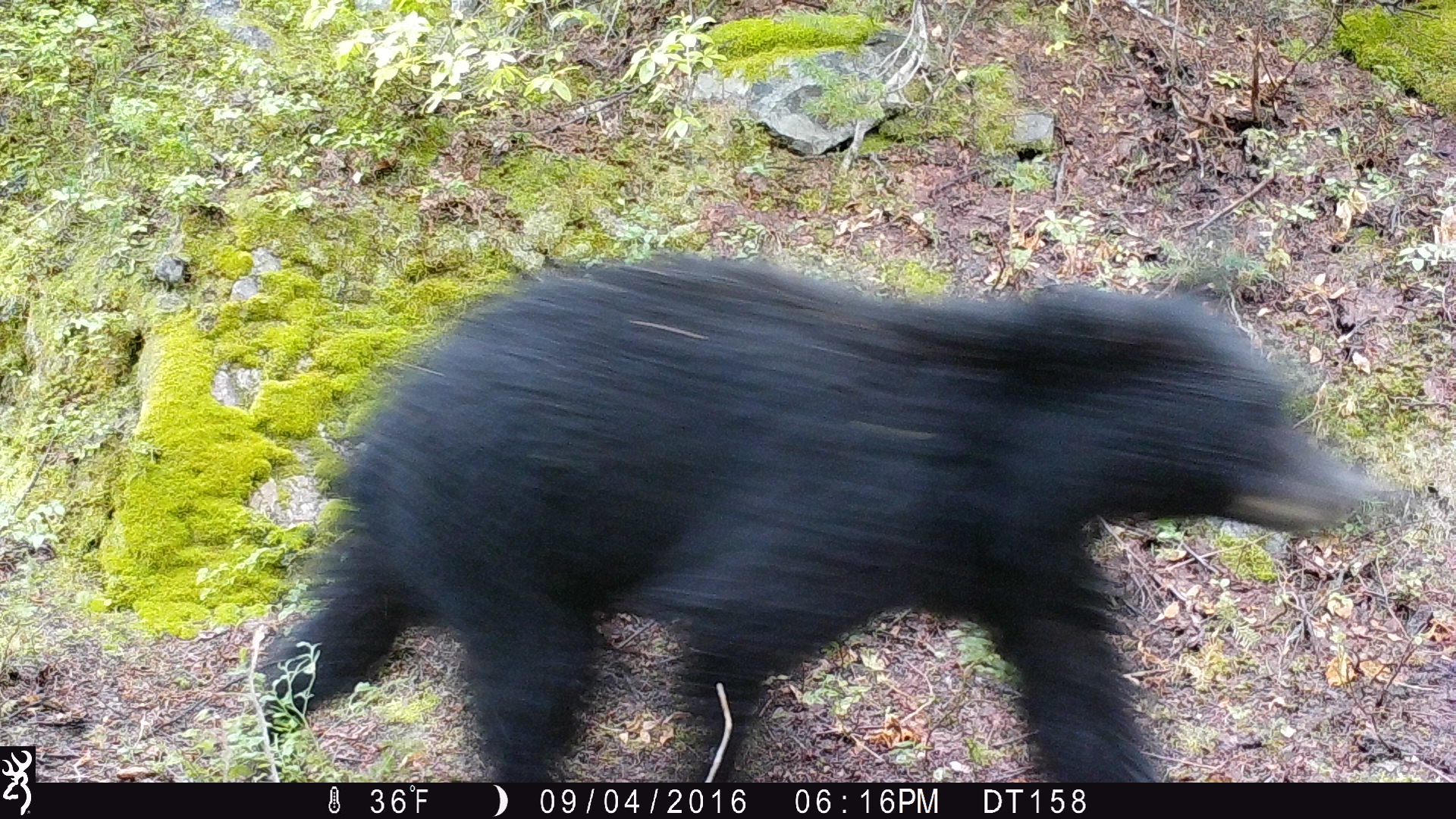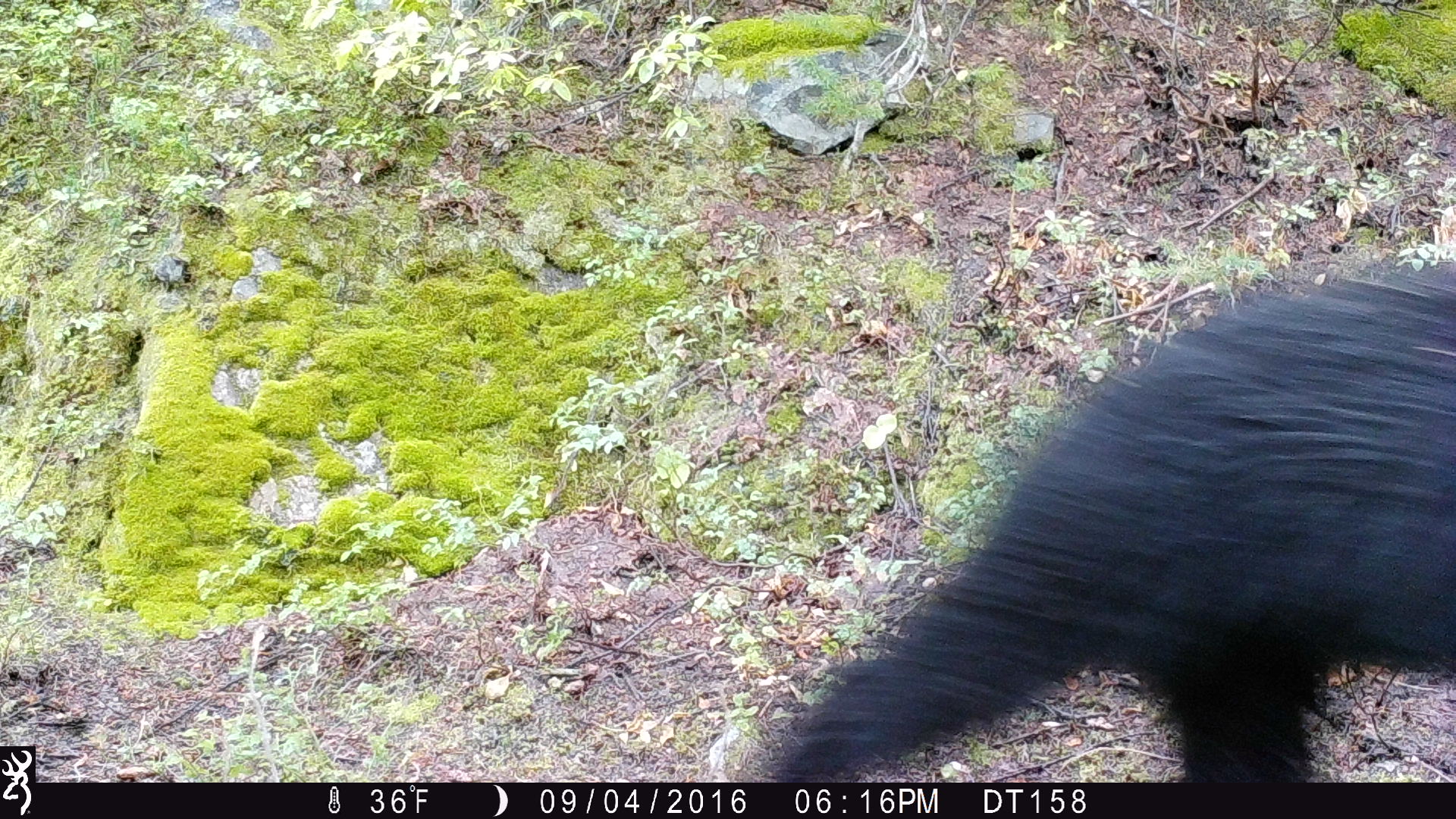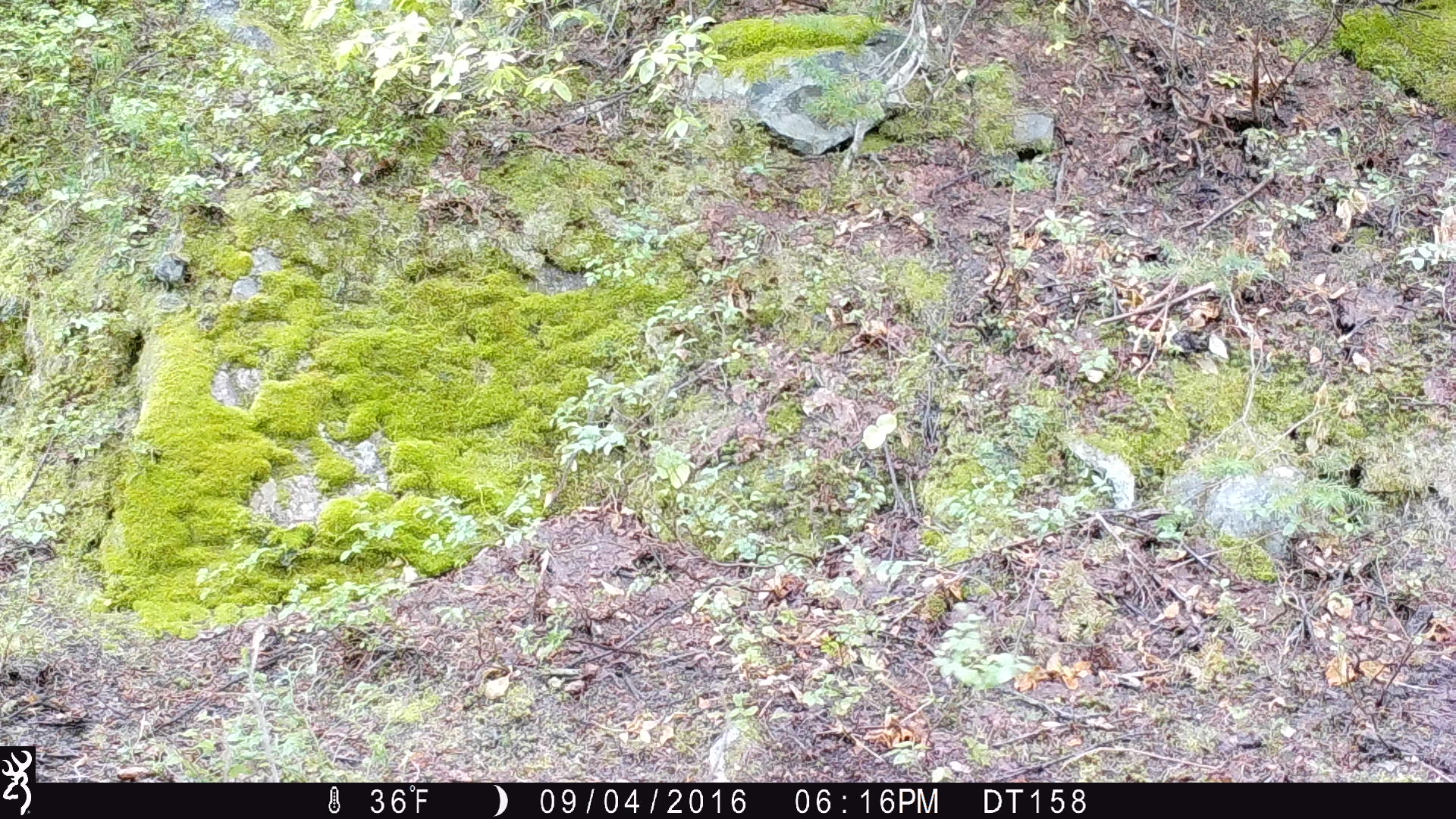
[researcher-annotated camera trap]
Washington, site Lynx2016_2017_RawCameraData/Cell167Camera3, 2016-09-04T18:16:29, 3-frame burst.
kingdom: Animalia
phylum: Chordata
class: Mammalia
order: Carnivora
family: Ursidae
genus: Ursus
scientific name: Ursus americanus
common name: american black bear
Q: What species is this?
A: Ursus americanus (american black bear).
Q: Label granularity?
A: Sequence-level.